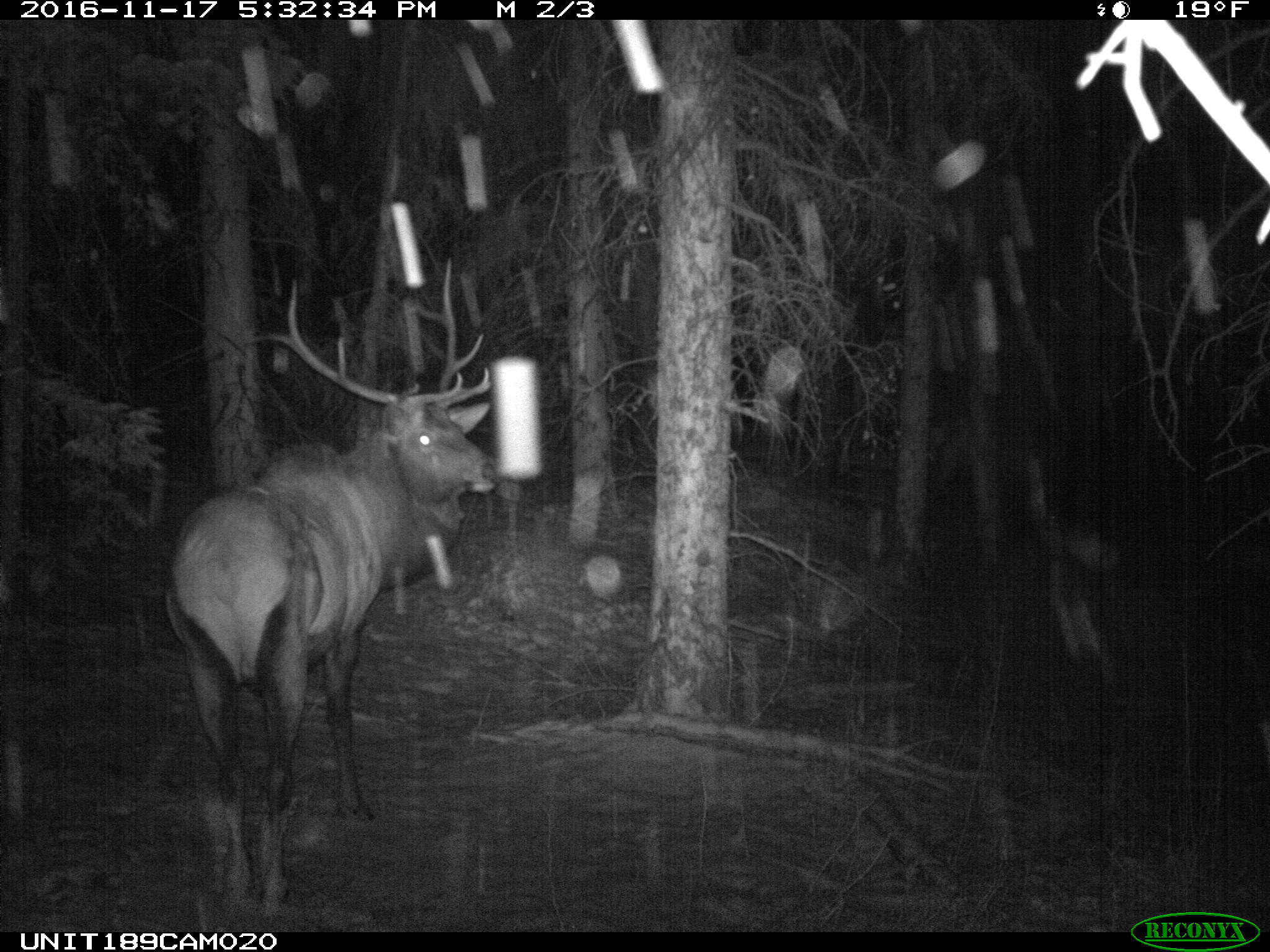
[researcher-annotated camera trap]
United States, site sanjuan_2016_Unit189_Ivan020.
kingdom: Animalia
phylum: Chordata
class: Mammalia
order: Artiodactyla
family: Cervidae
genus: Cervus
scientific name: Cervus elaphus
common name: red deer